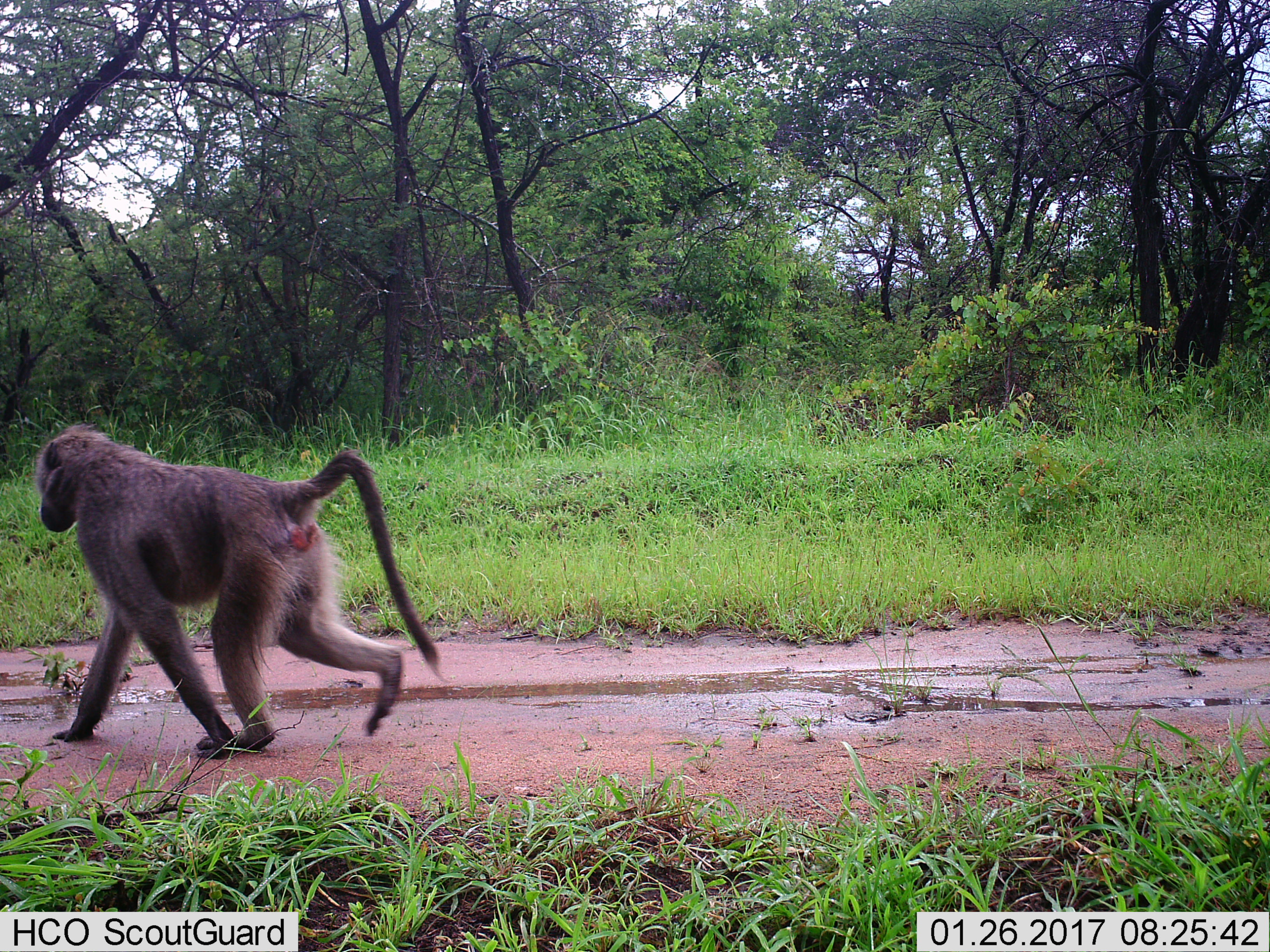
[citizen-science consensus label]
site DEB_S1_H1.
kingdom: Animalia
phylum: Chordata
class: Mammalia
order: Primates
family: Cercopithecidae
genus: Papio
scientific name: Papio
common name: baboon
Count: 1.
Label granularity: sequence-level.